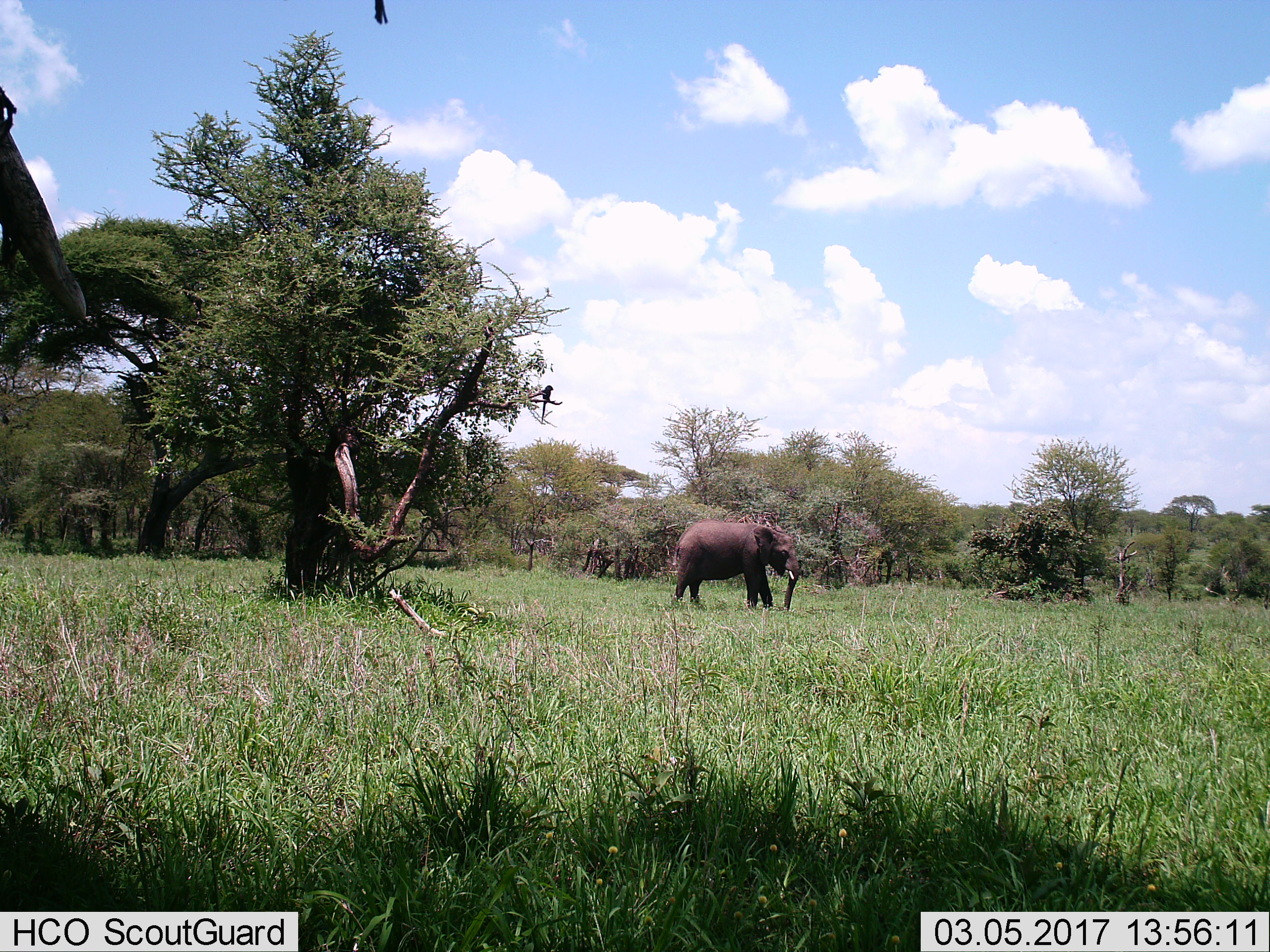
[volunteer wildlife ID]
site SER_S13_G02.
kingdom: Animalia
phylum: Chordata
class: Mammalia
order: Proboscidea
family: Elephantidae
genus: Loxodonta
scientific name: Loxodonta africana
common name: african bush elephant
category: elephant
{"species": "elephant (african bush elephant) (Loxodonta africana)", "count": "1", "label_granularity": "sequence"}